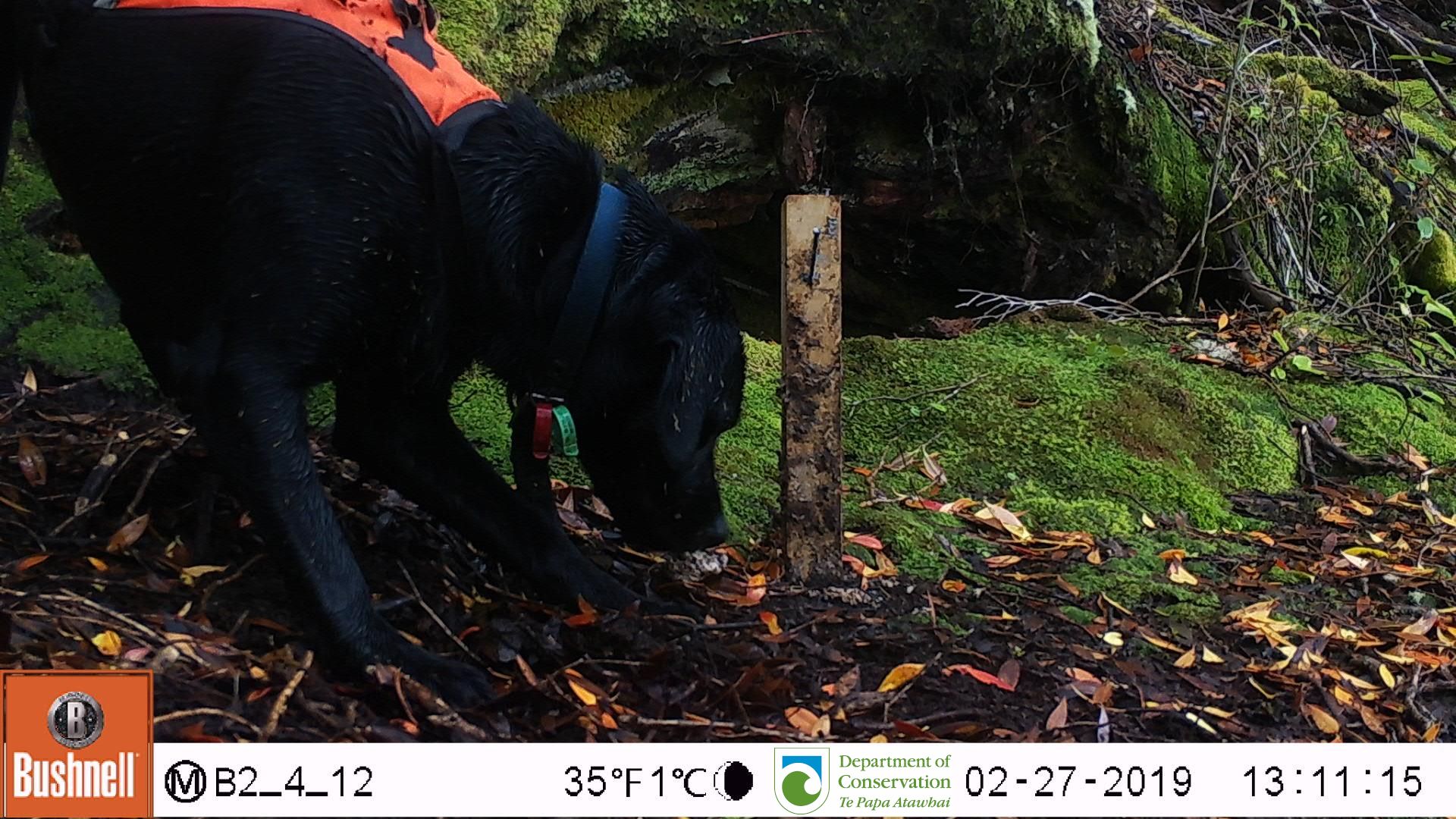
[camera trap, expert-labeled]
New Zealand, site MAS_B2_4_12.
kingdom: Animalia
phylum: Chordata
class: Mammalia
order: Carnivora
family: Canidae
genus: Canis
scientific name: Canis familiaris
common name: domestic dog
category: dog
Dog (domestic dog) (Canis familiaris).